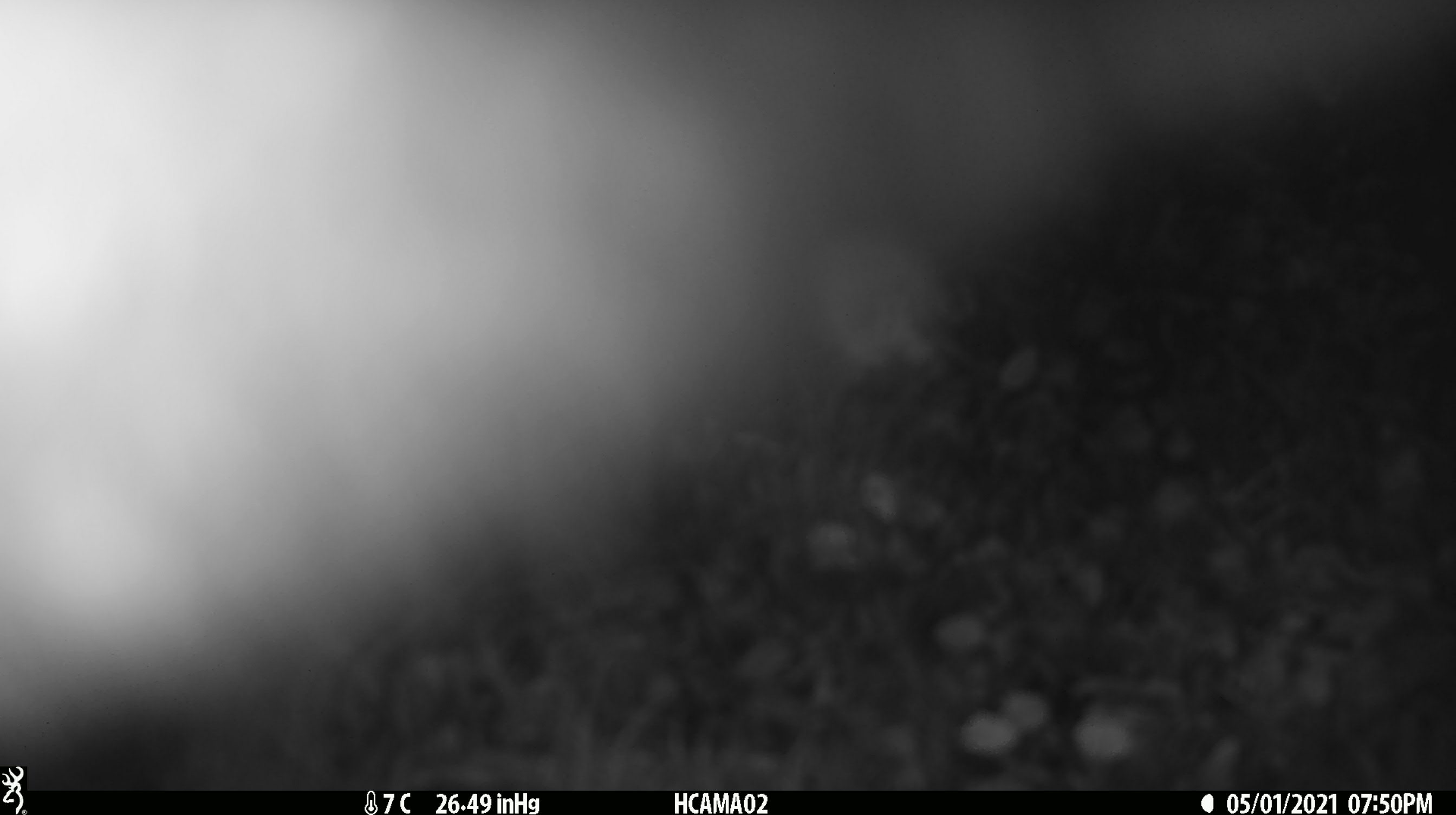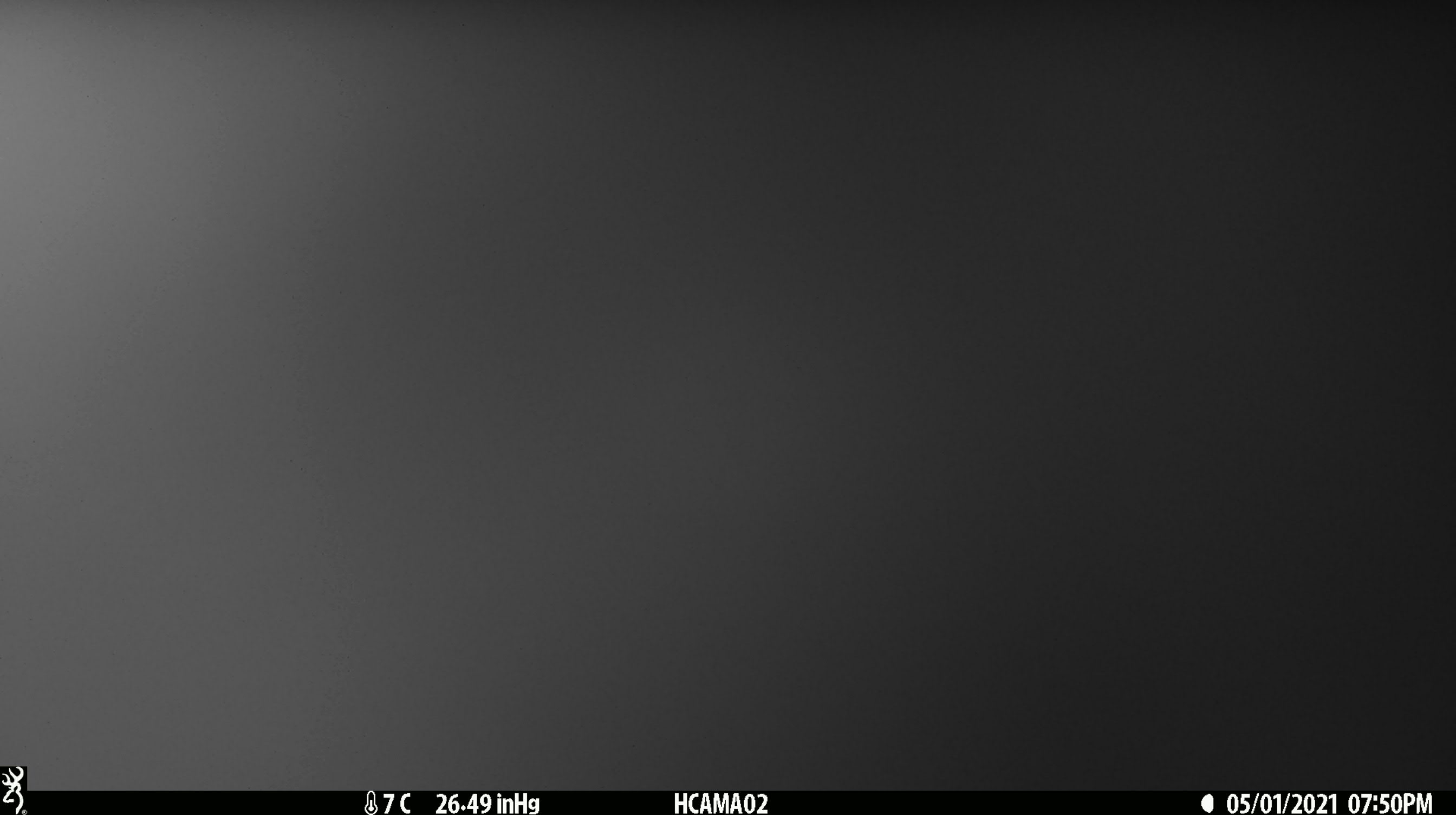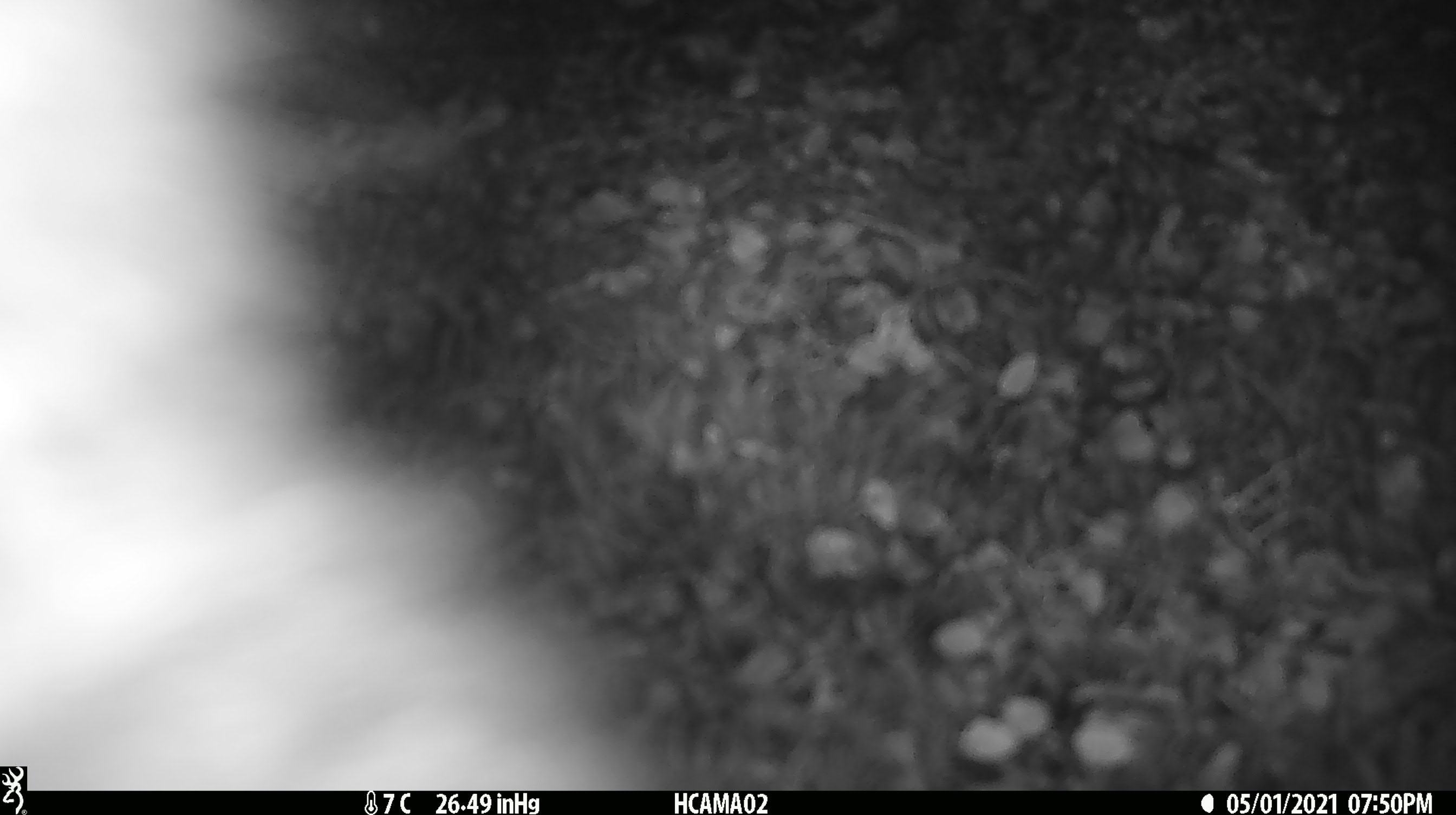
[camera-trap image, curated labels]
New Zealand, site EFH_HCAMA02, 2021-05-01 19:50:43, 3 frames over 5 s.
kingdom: Animalia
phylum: Chordata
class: Mammalia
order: Diprotodontia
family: Phalangeridae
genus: Trichosurus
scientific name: Trichosurus vulpecula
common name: common brushtail possum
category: possum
Possum (common brushtail possum) (Trichosurus vulpecula).